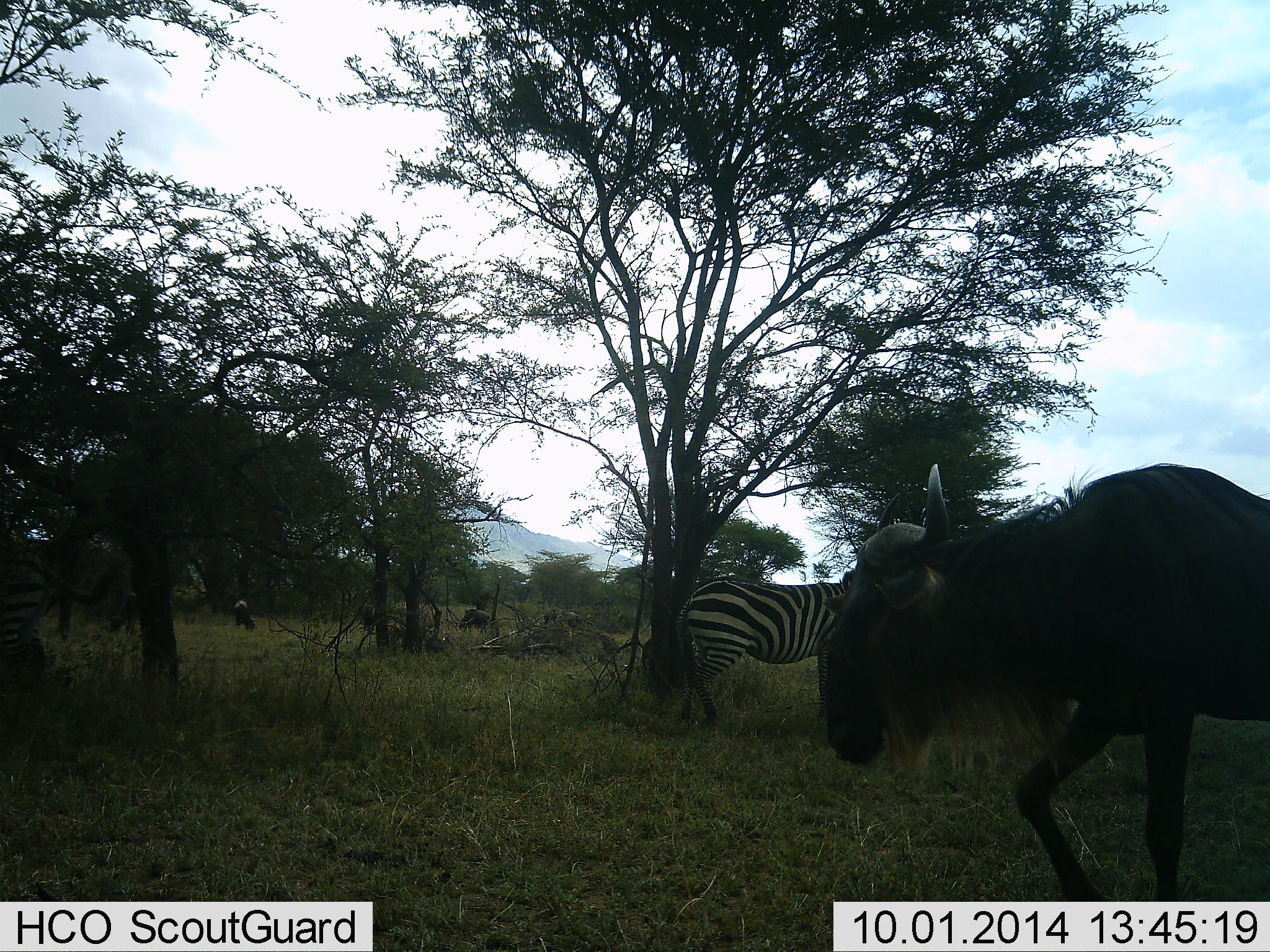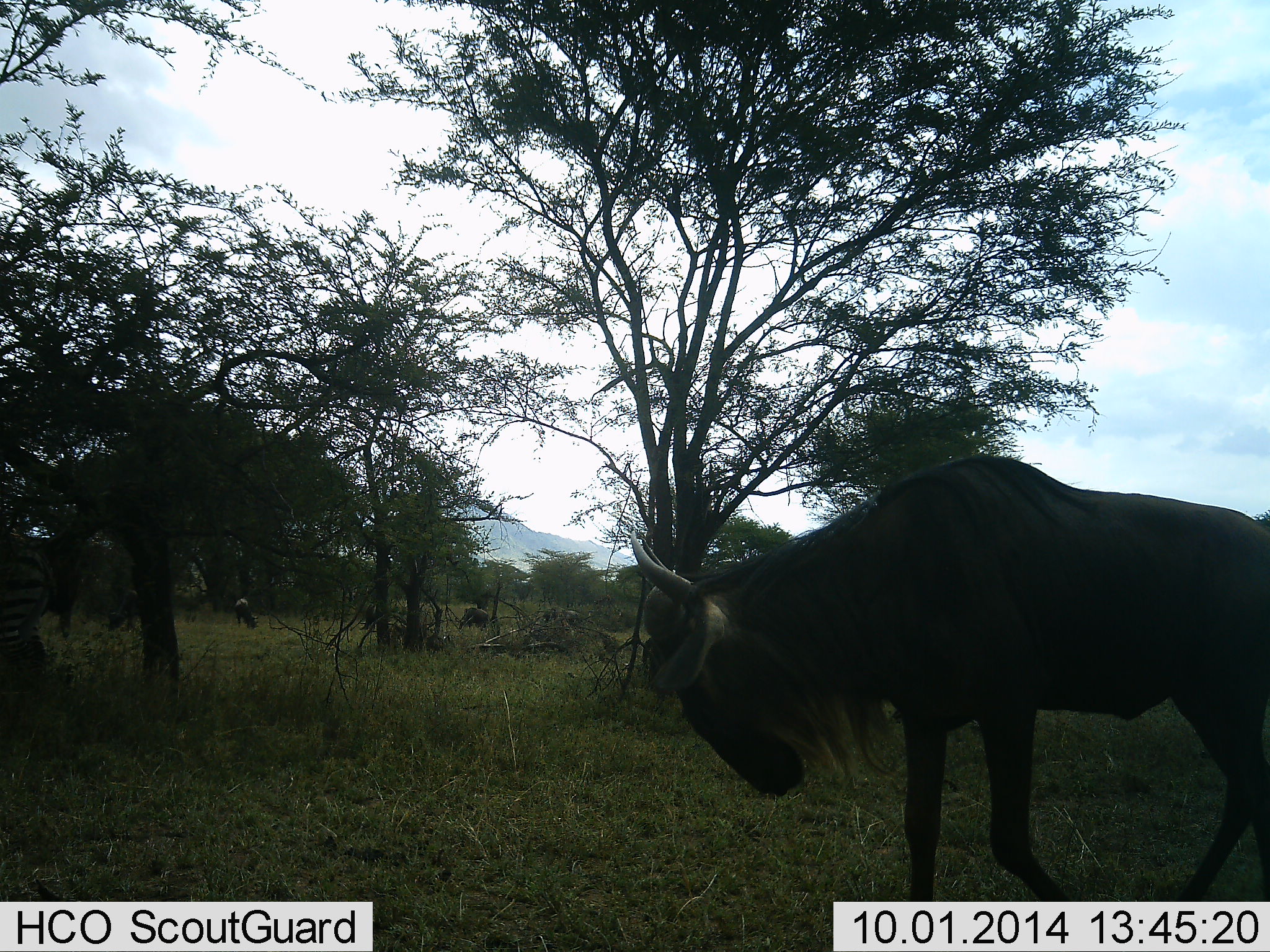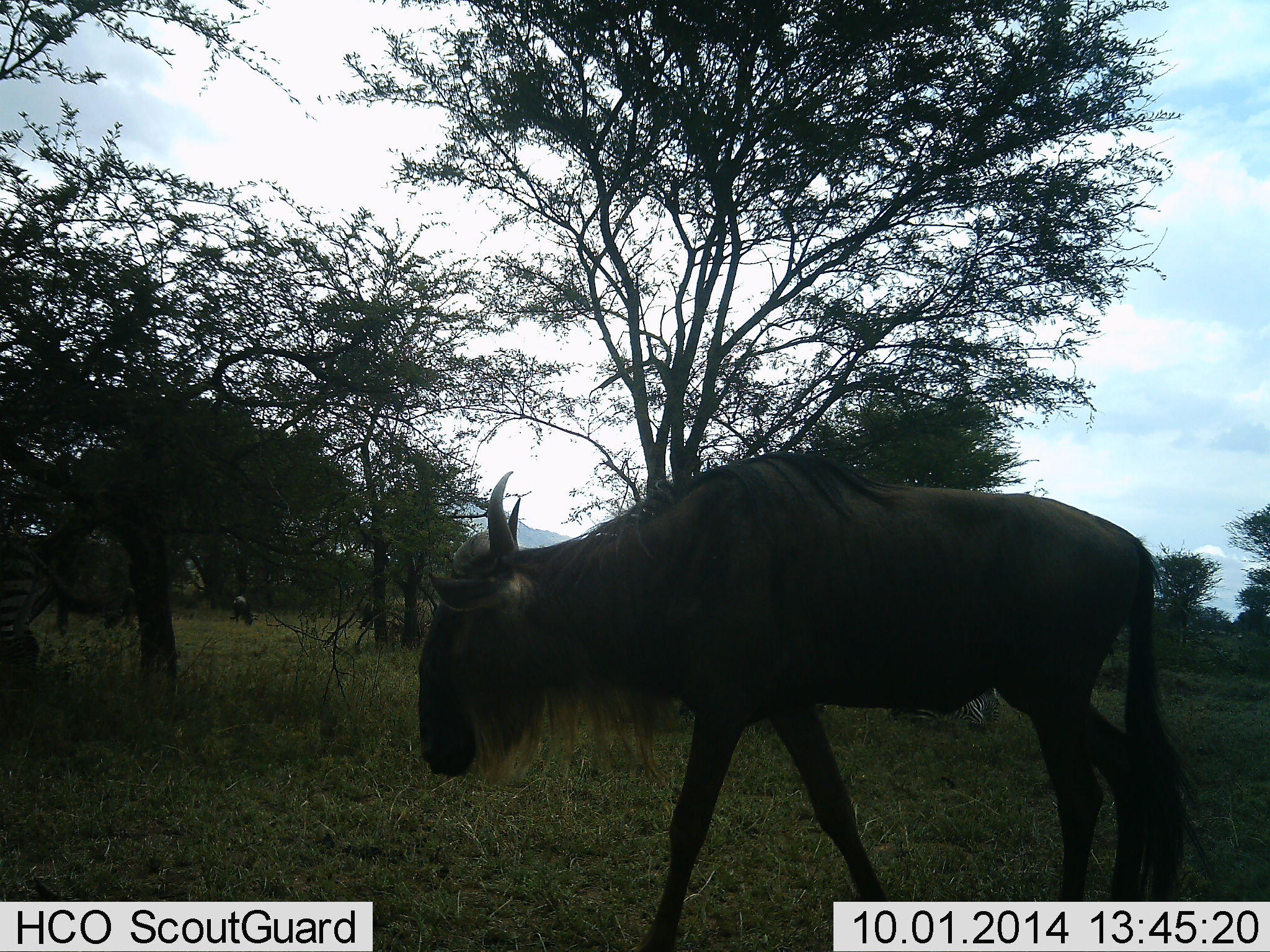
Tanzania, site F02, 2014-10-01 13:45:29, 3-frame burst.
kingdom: Animalia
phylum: Chordata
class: Mammalia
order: Artiodactyla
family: Bovidae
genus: Connochaetes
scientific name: Connochaetes taurinus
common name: blue wildebeest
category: wildebeest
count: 2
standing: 54%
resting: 0%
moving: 62%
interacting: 0%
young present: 0%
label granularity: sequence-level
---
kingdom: Animalia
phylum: Chordata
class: Mammalia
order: Perissodactyla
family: Equidae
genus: Equus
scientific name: Equus quagga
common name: plains zebra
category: zebra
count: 1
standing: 70%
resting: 0%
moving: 10%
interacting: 0%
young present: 0%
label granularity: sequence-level